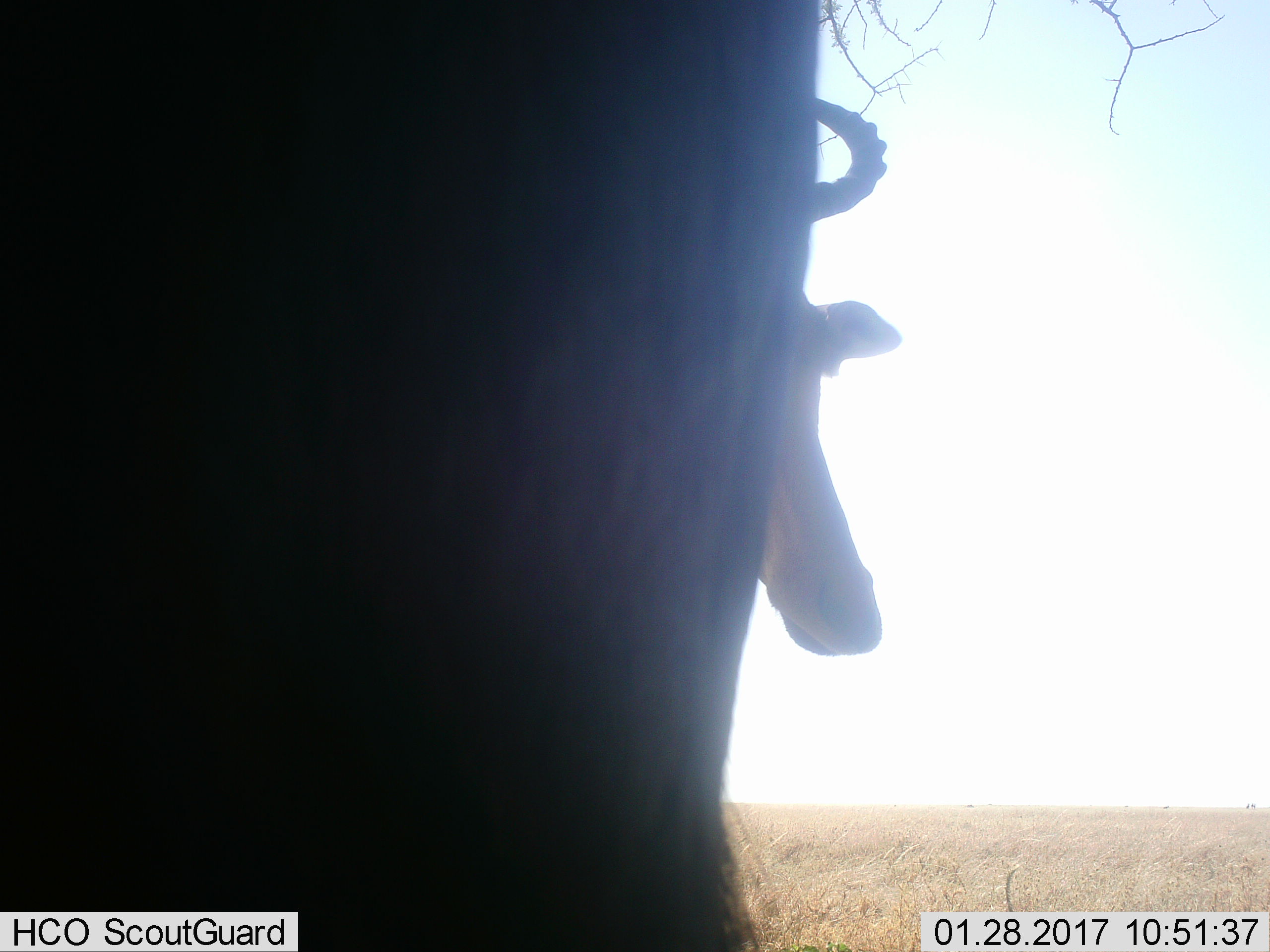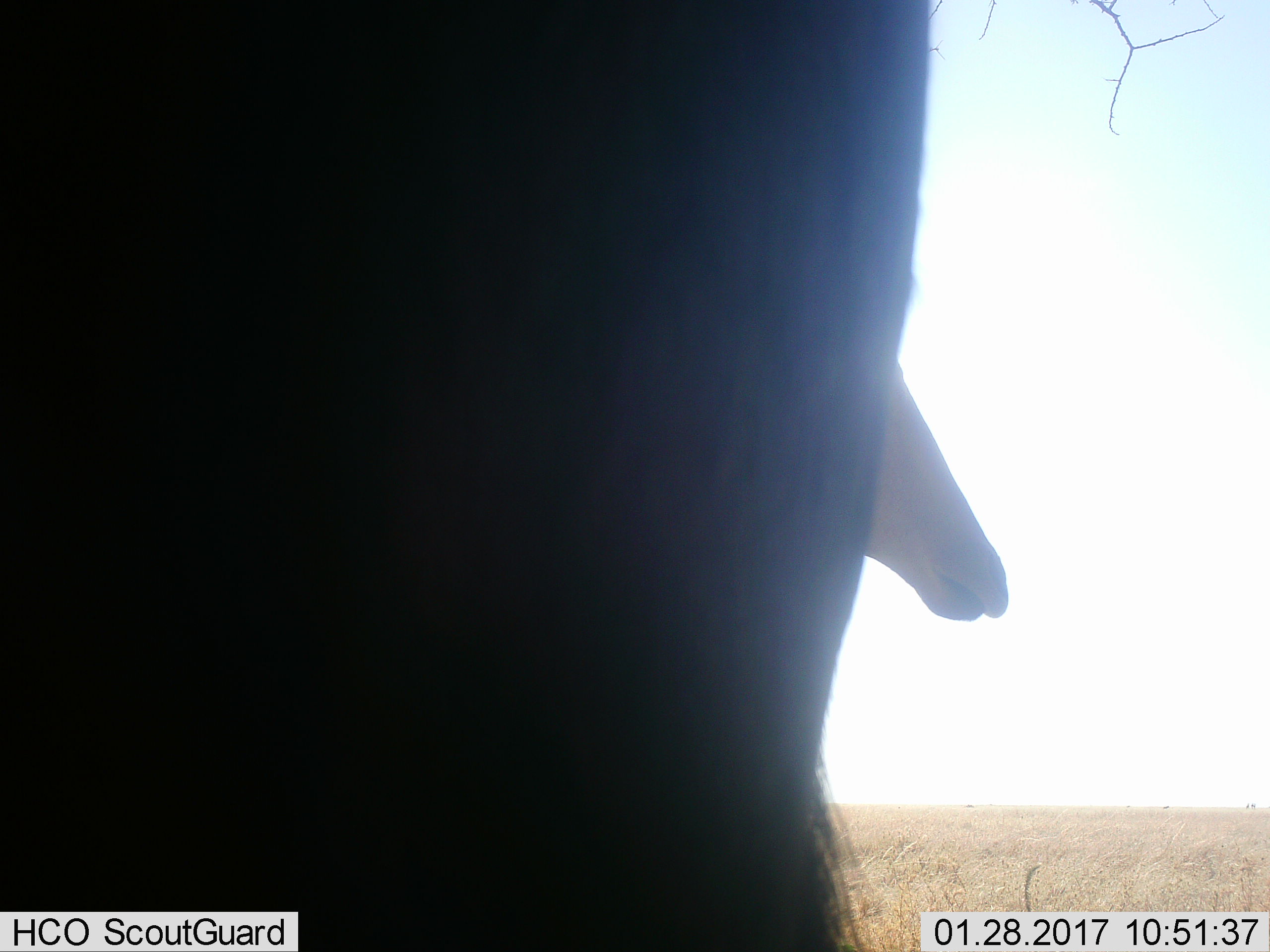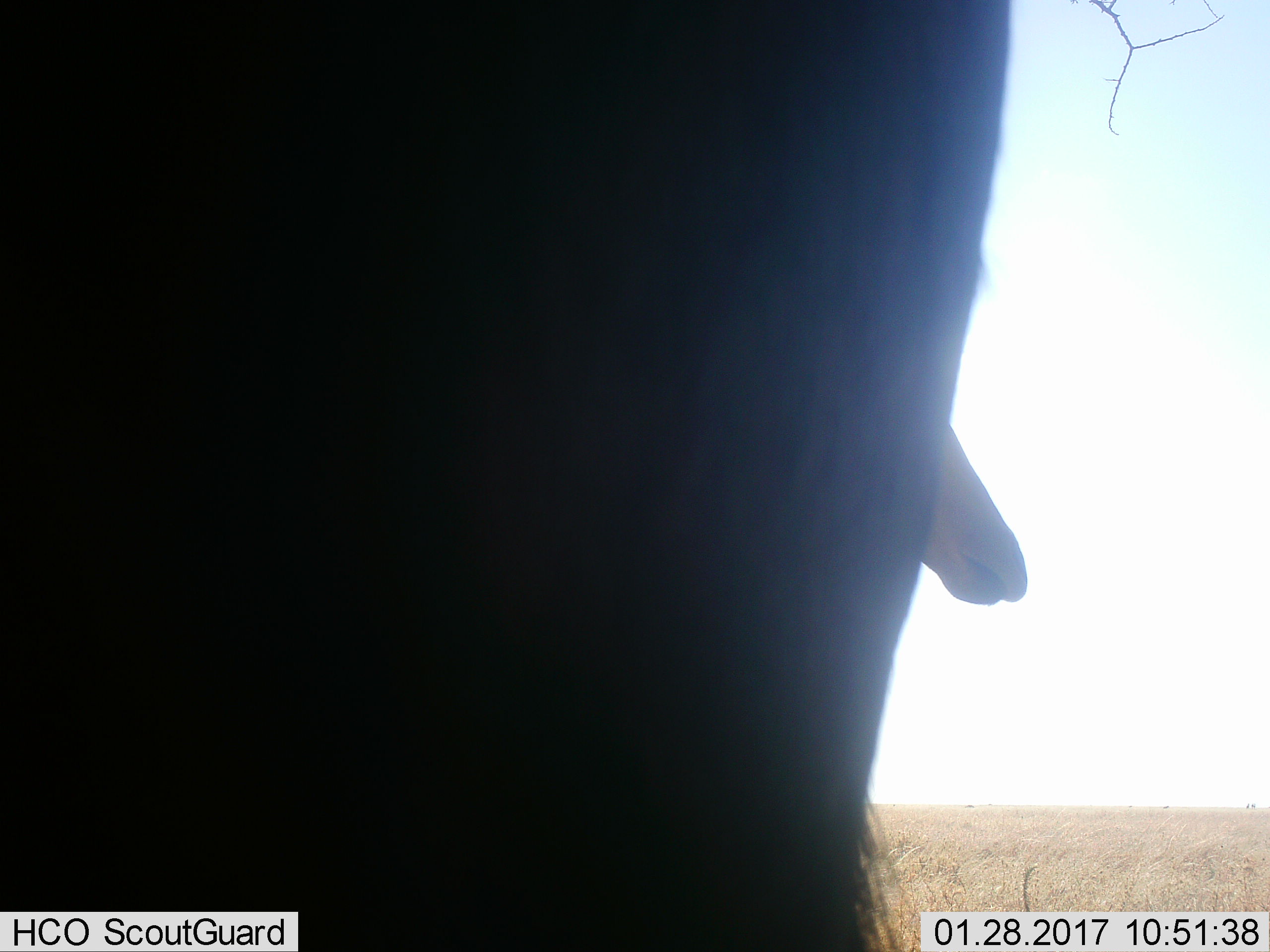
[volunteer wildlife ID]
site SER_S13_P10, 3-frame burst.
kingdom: Animalia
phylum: Chordata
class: Mammalia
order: Artiodactyla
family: Bovidae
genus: Alcelaphus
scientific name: Alcelaphus buselaphus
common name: hartebeest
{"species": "hartebeest (Alcelaphus buselaphus)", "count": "2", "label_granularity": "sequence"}